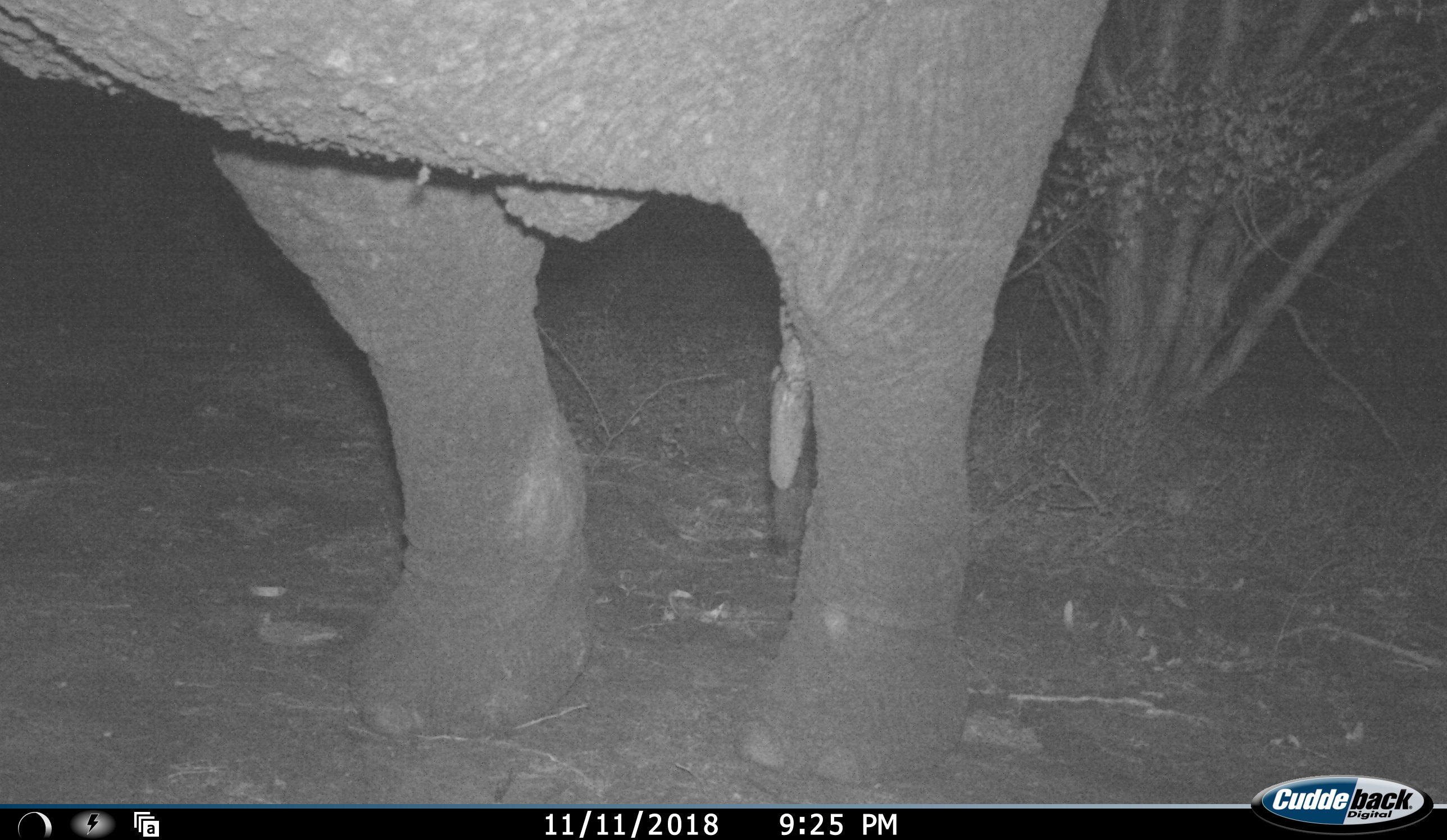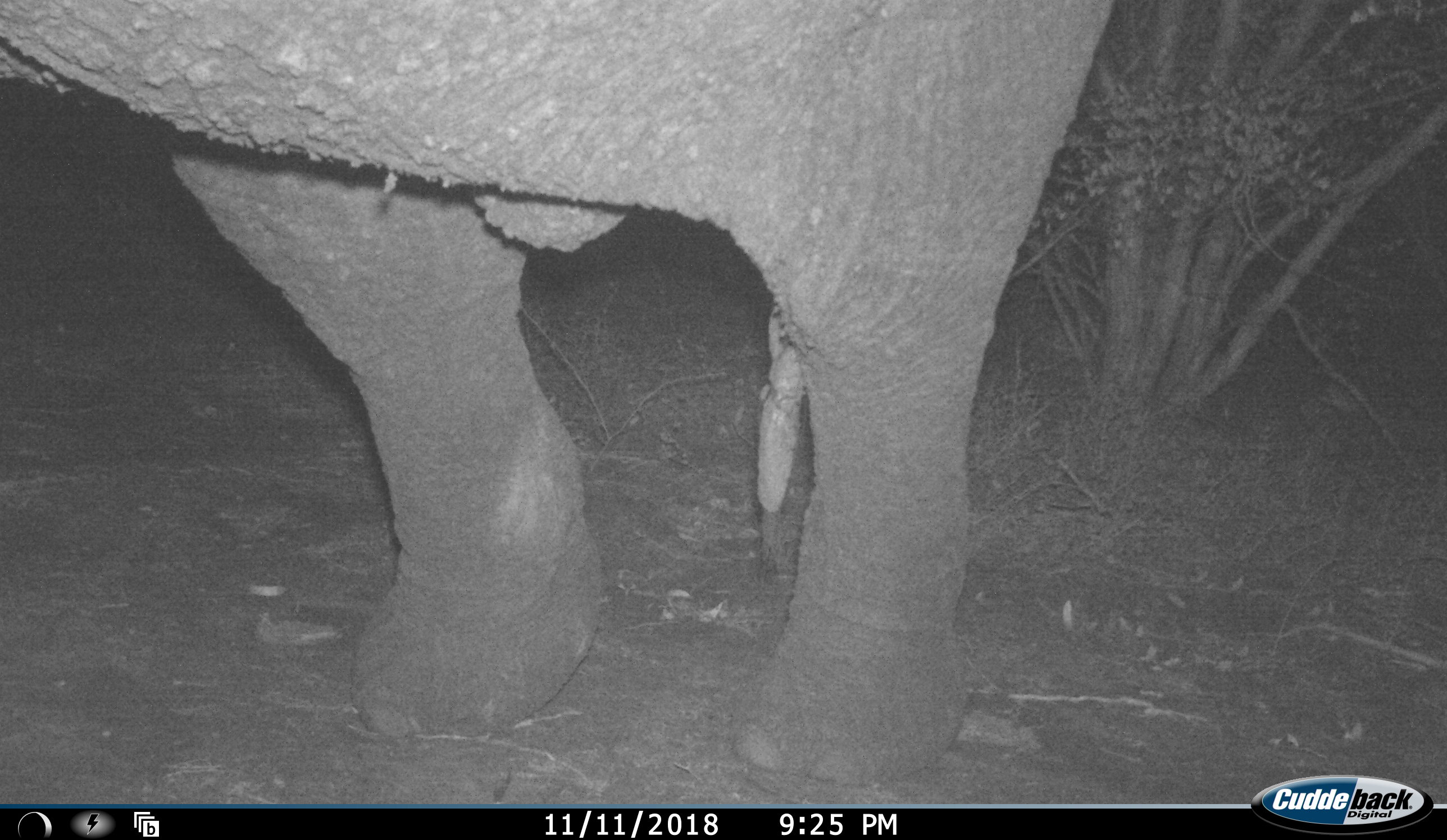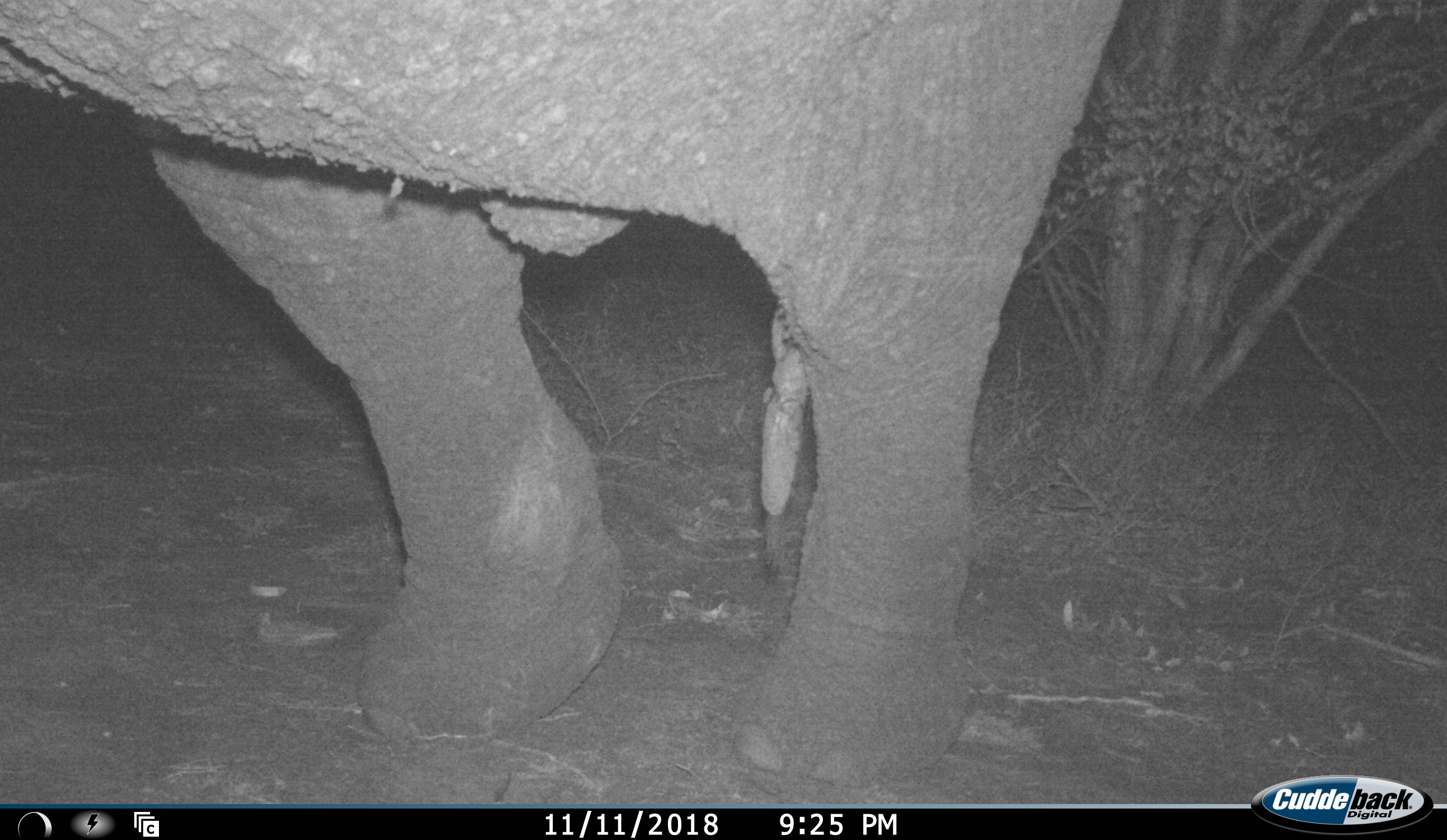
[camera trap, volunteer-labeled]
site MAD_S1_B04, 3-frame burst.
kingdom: Animalia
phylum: Chordata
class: Mammalia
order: Proboscidea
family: Elephantidae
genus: Loxodonta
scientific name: Loxodonta africana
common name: african bush elephant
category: elephant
Elephant (african bush elephant) (Loxodonta africana), count 1. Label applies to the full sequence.